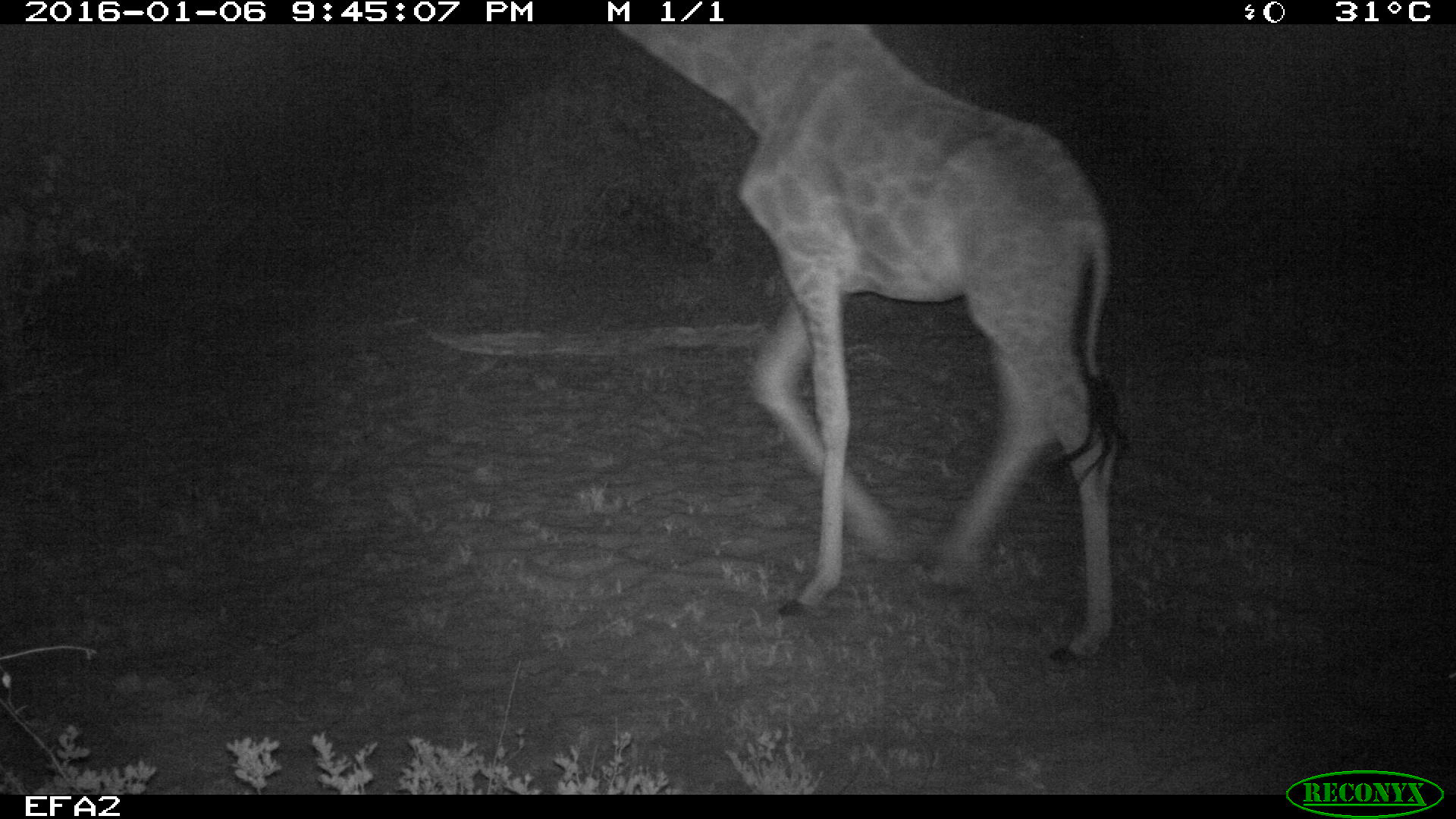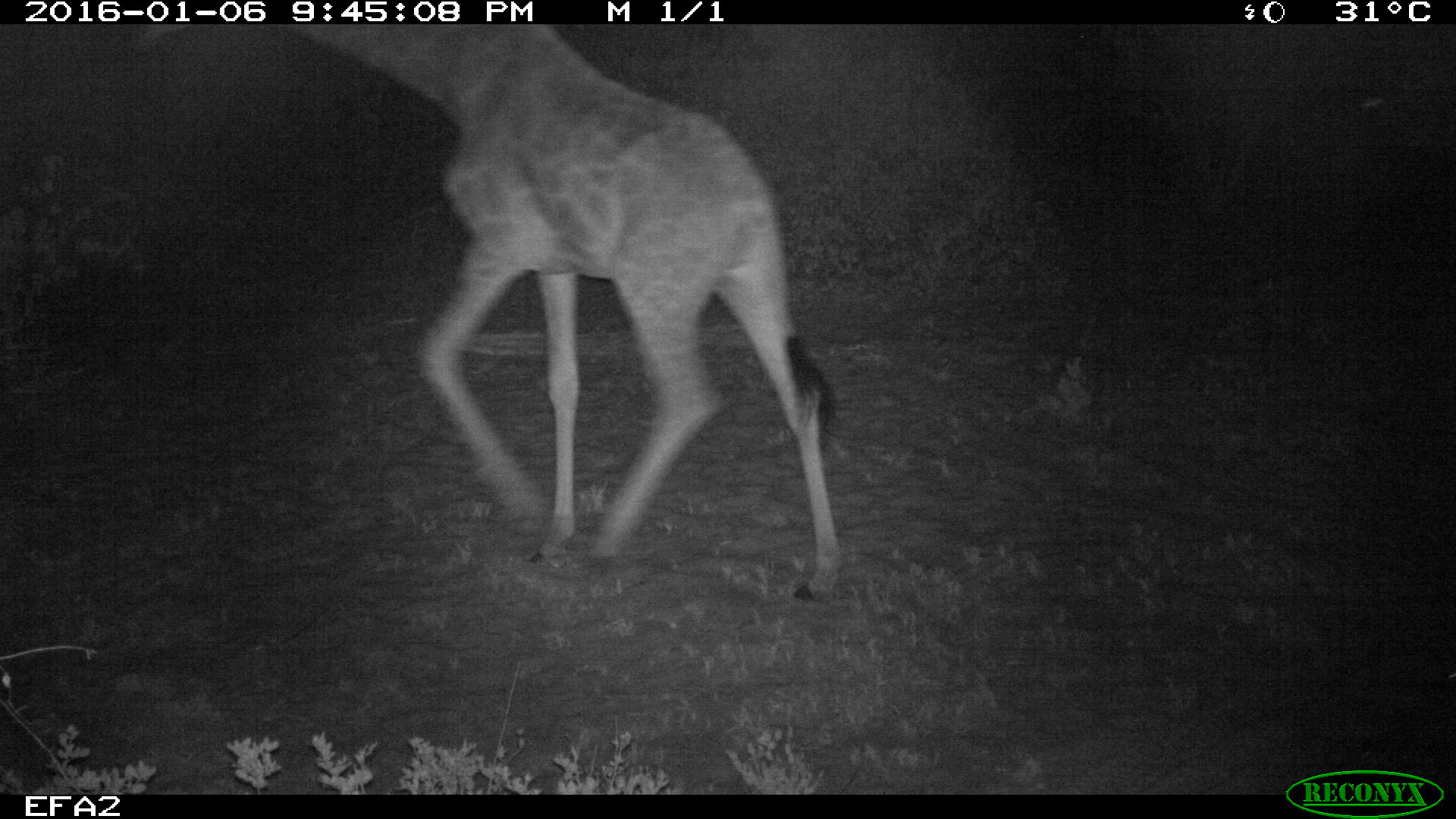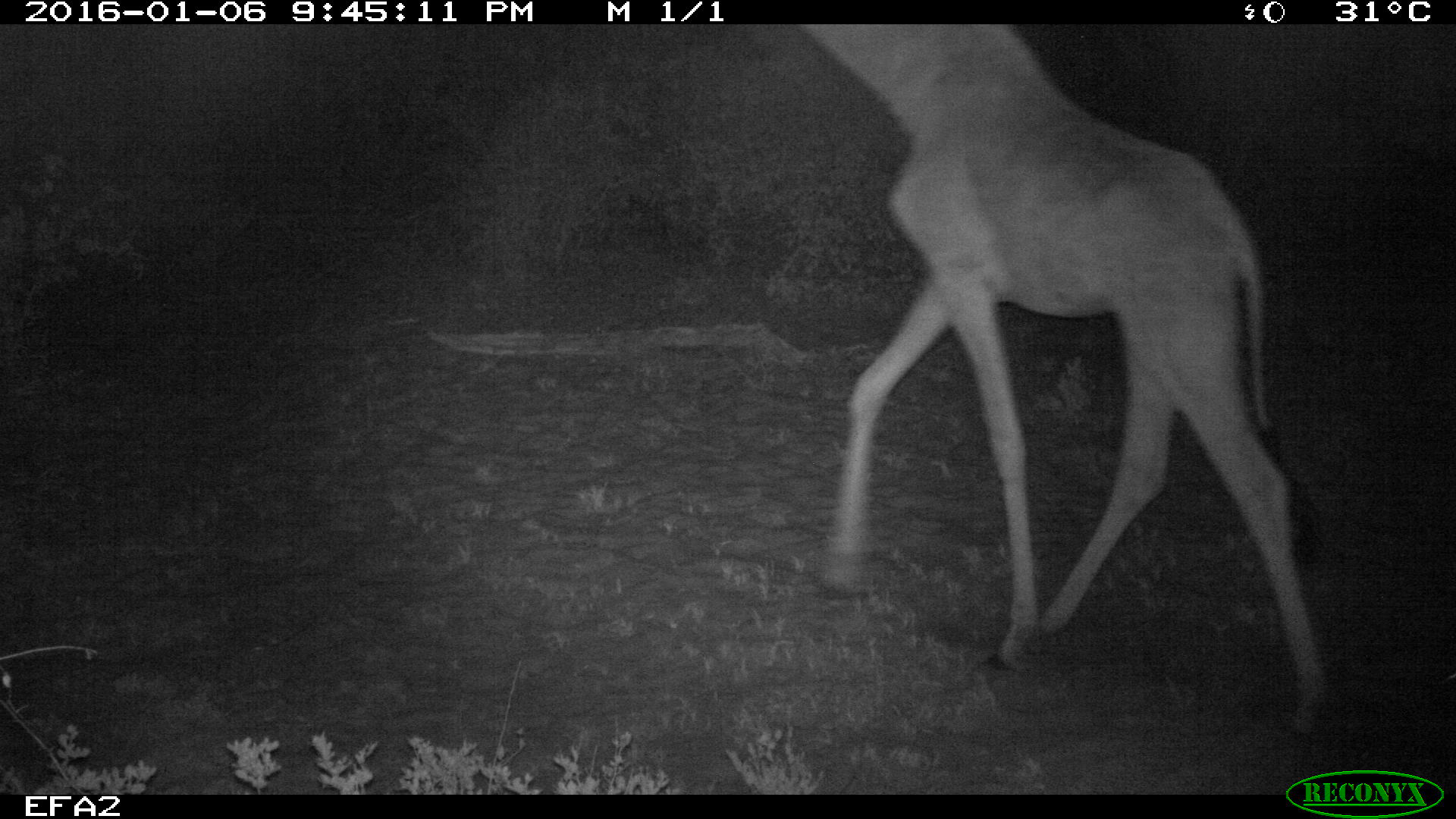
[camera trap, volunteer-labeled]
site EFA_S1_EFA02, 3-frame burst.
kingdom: Animalia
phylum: Chordata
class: Mammalia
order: Artiodactyla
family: Giraffidae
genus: Giraffa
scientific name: Giraffa camelopardalis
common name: giraffe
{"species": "giraffe (Giraffa camelopardalis)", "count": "1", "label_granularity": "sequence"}